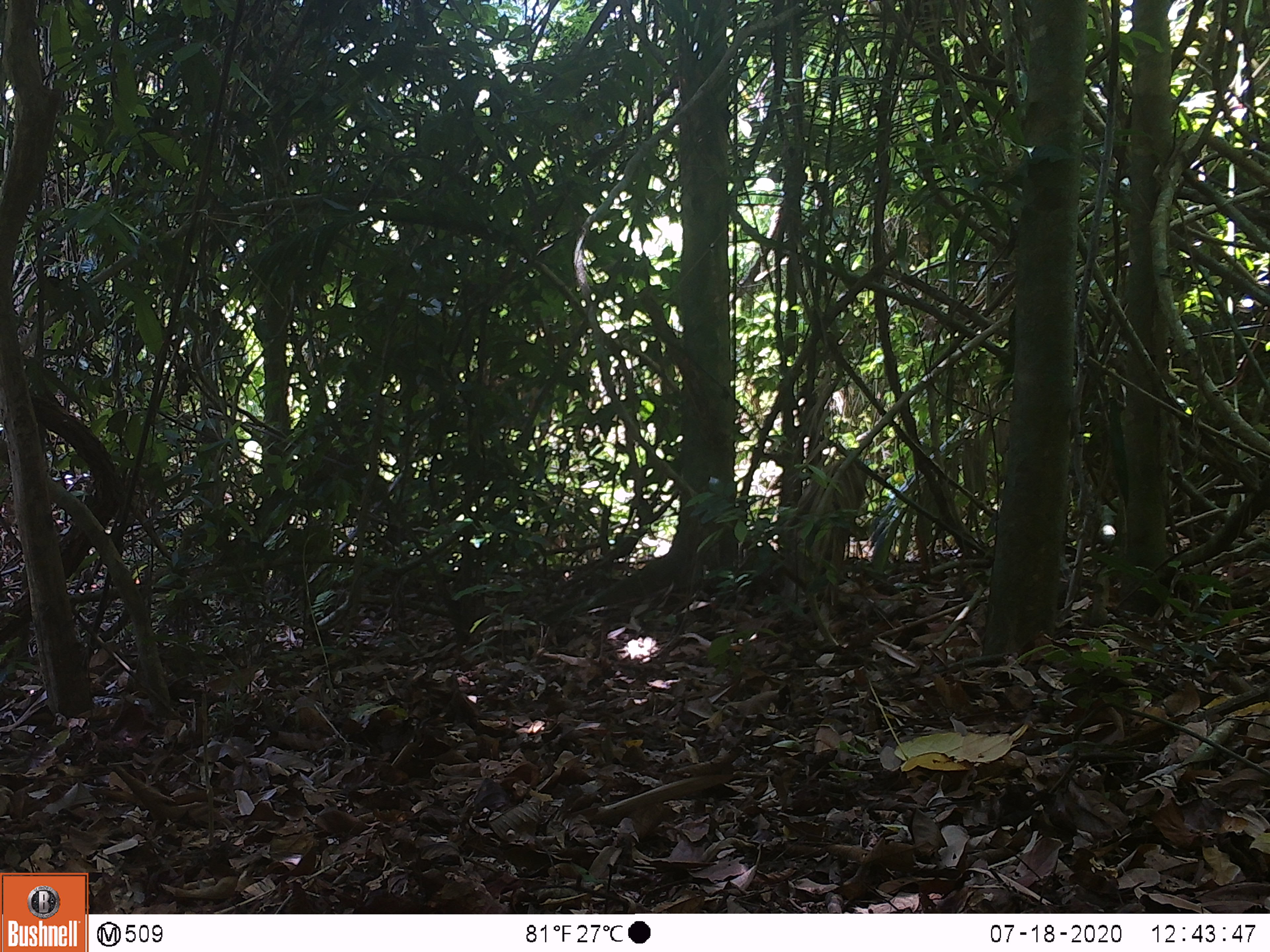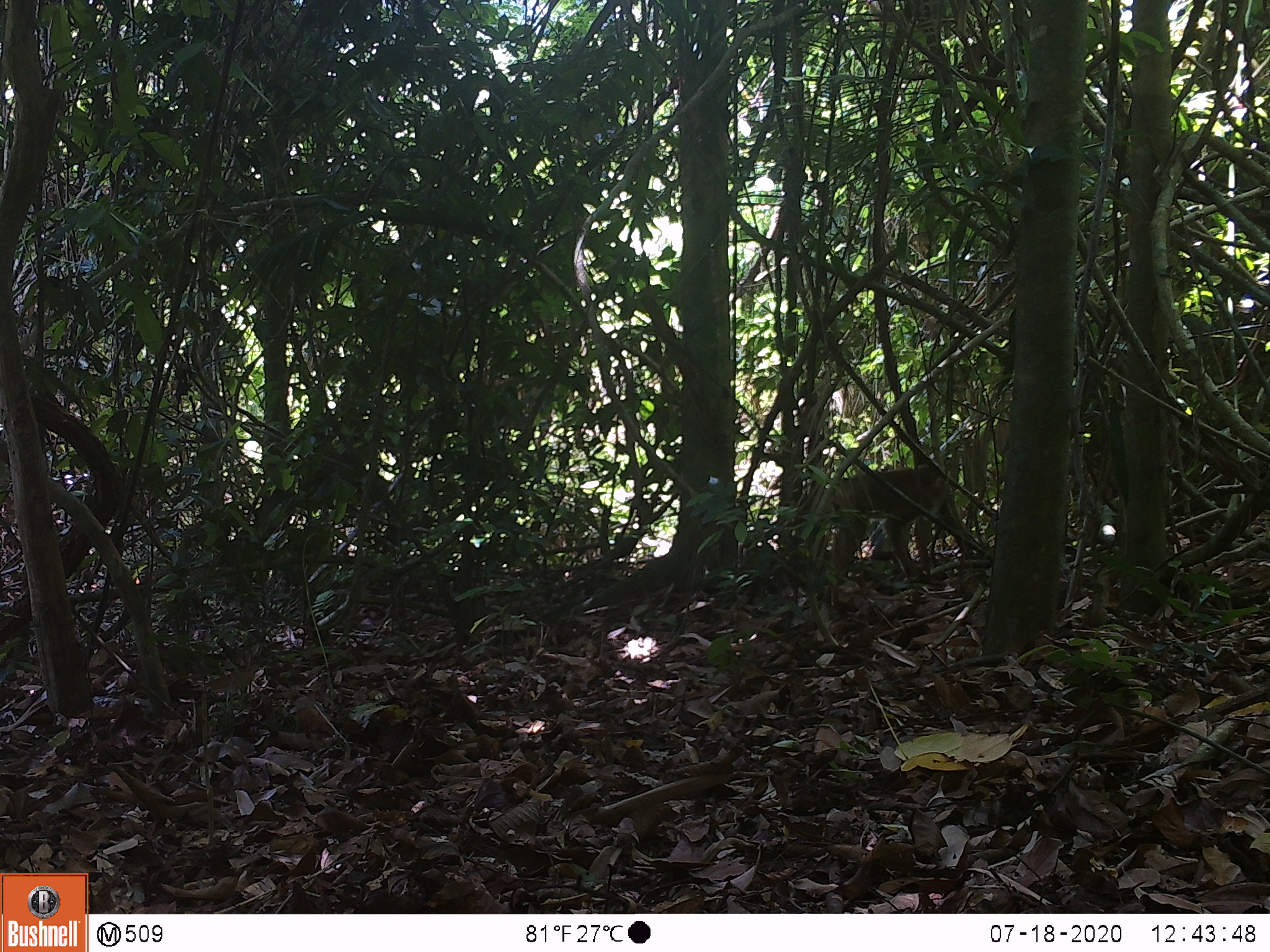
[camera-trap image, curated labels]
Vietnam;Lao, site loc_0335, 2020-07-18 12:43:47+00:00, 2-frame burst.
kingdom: Animalia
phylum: Chordata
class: Mammalia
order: Primates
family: Cercopithecidae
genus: Macaca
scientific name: Macaca nemestrina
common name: pig-tailed macaque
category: pig tailed macaque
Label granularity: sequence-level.